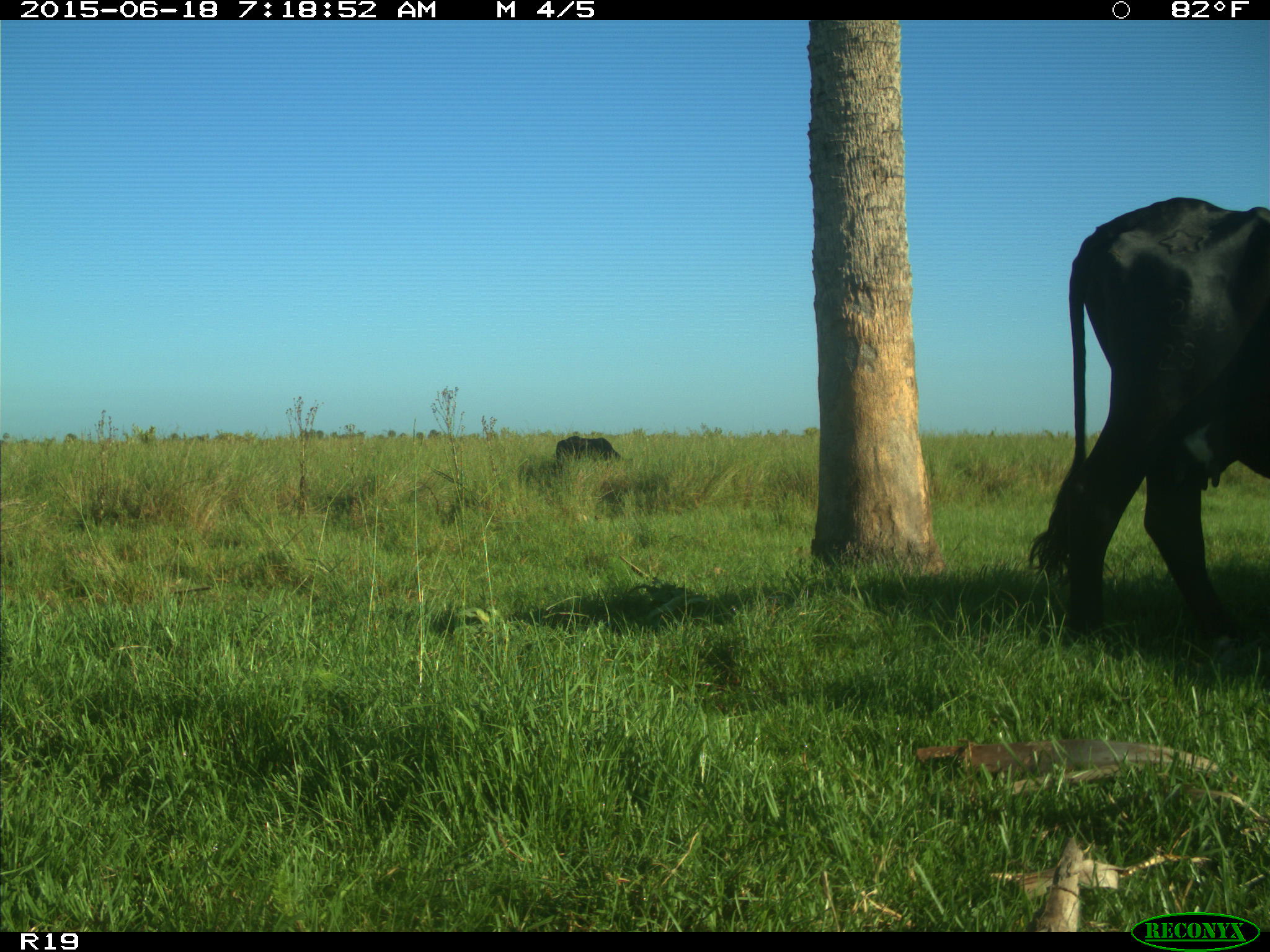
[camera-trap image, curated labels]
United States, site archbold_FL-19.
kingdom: Animalia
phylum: Chordata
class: Mammalia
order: Artiodactyla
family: Bovidae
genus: Bos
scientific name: Bos taurus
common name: domestic cow